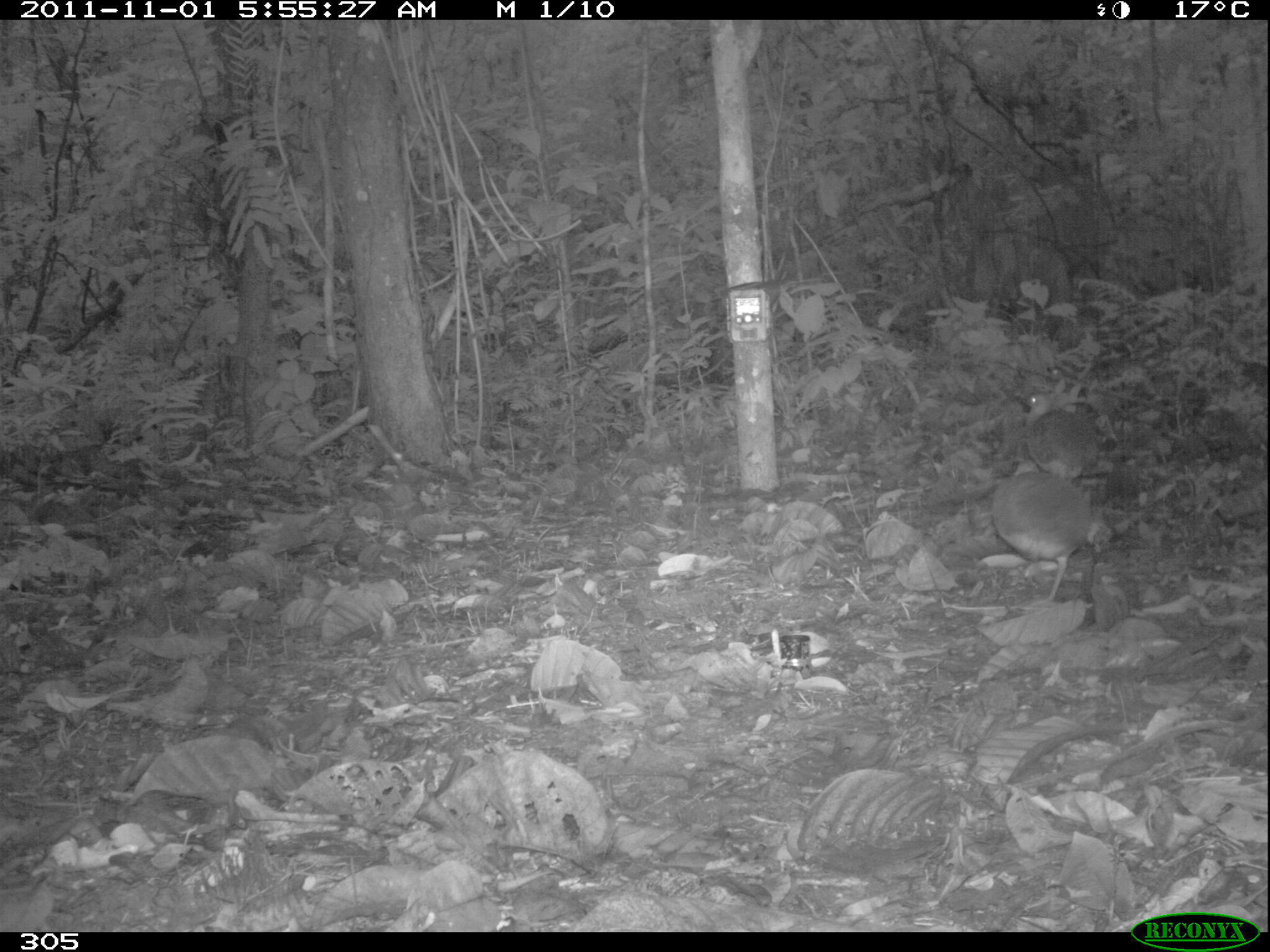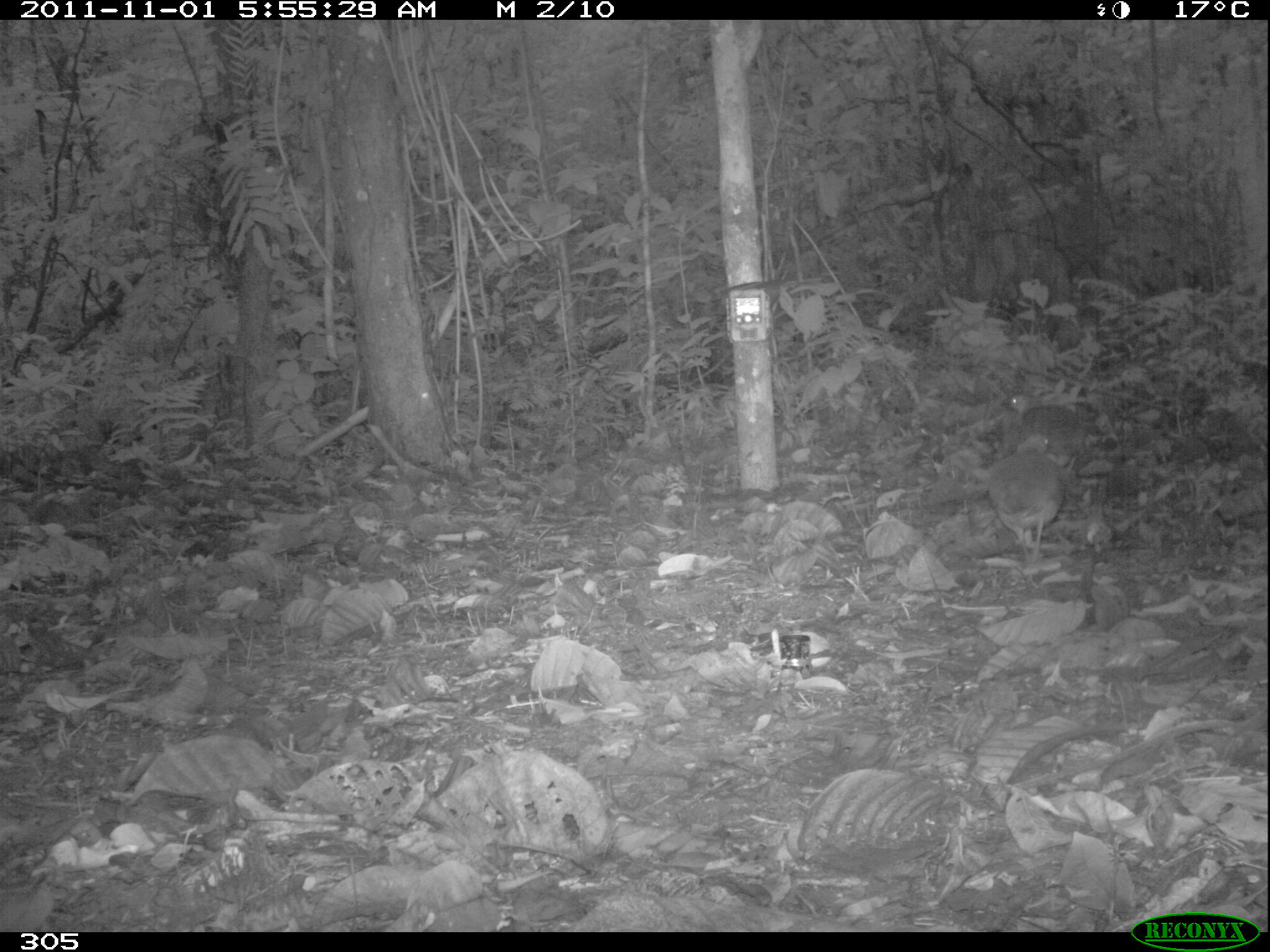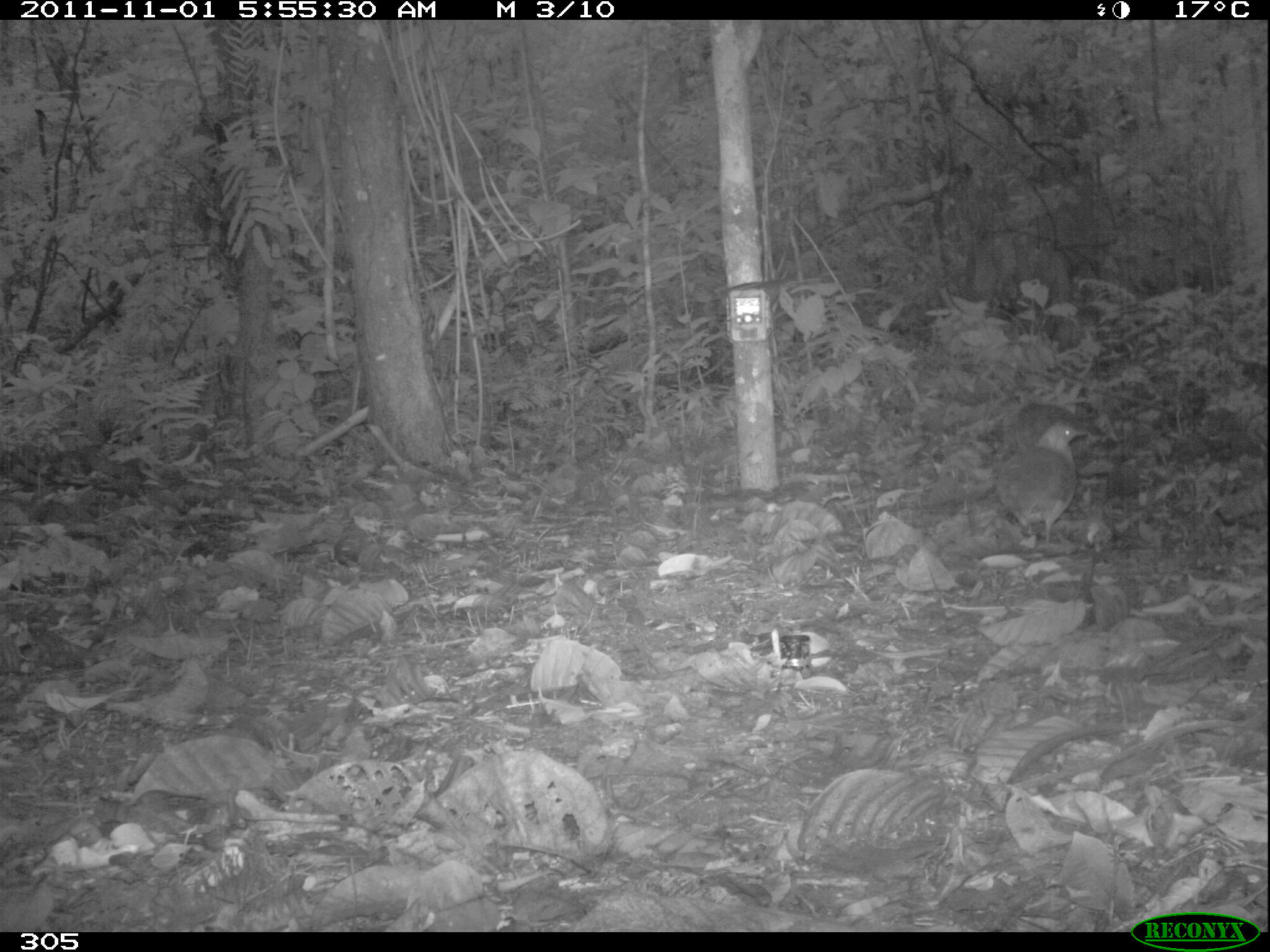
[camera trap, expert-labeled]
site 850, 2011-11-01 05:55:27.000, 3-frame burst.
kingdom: Animalia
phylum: Chordata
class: Aves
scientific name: Aves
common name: bird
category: unknown bird